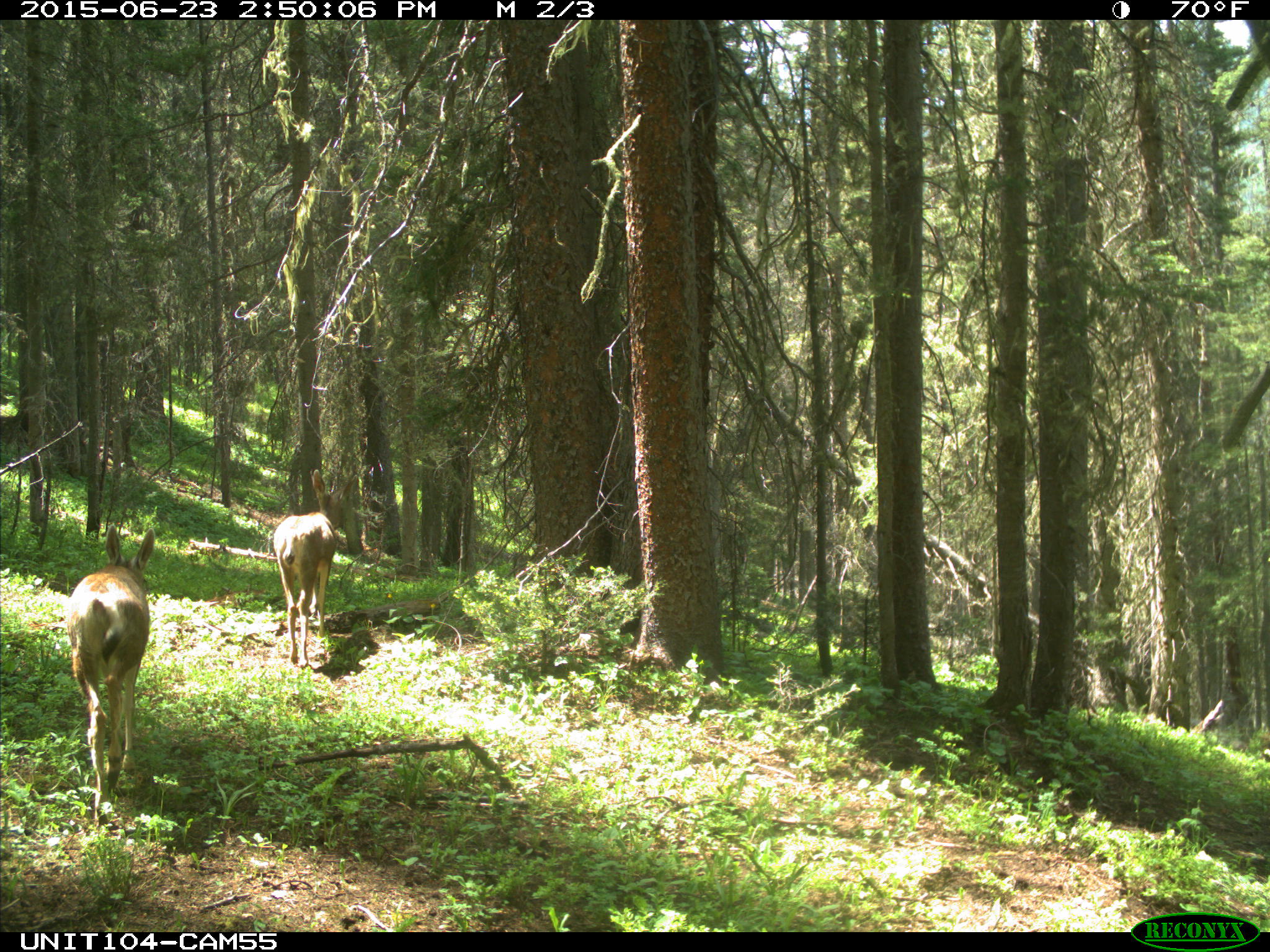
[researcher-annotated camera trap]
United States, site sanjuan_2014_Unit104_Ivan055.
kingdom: Animalia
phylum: Chordata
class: Mammalia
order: Artiodactyla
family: Cervidae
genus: Odocoileus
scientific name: Odocoileus hemionus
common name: mule deer